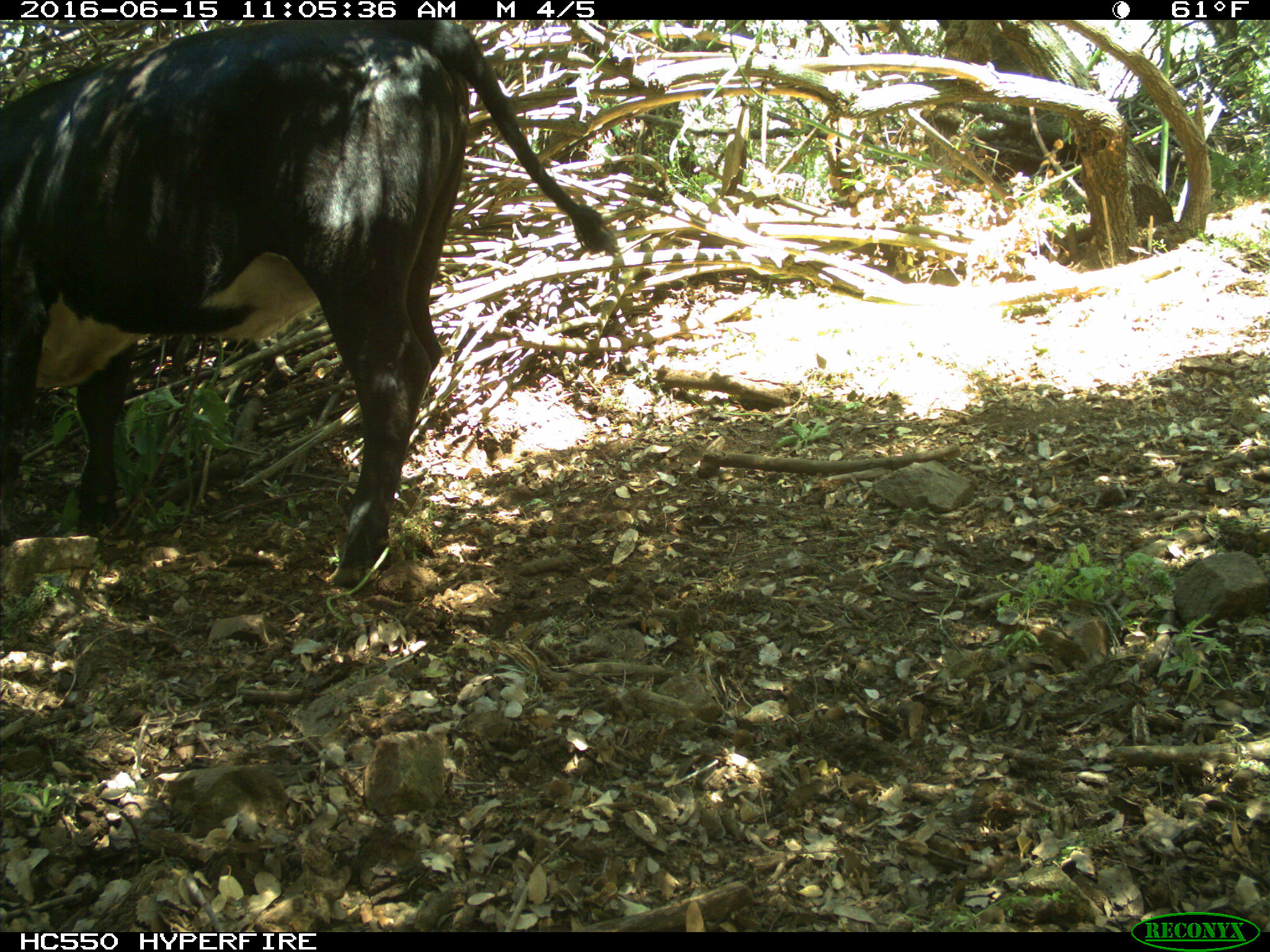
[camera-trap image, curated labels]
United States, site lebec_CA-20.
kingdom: Animalia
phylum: Chordata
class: Mammalia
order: Artiodactyla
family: Bovidae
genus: Bos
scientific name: Bos taurus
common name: domestic cow